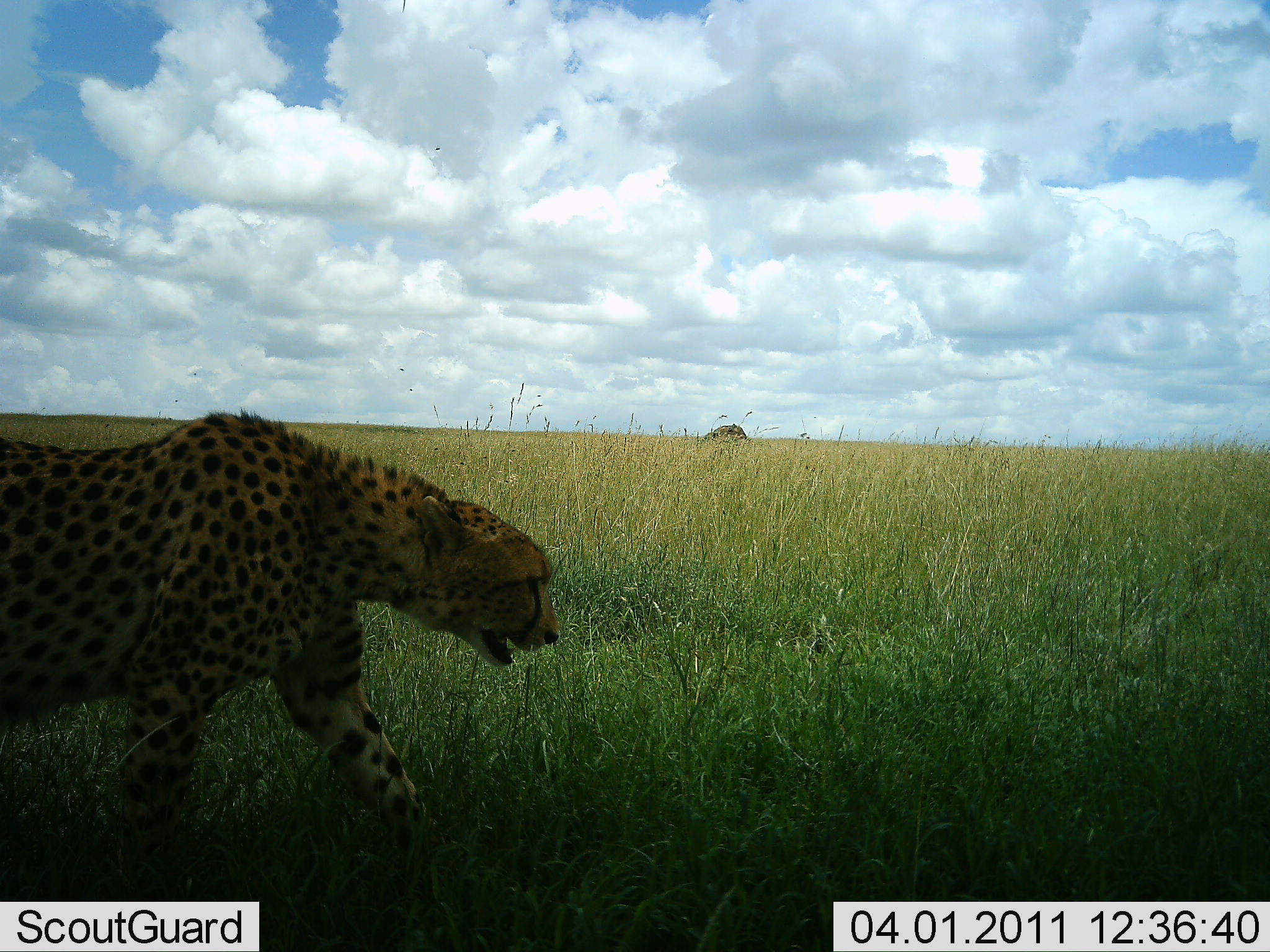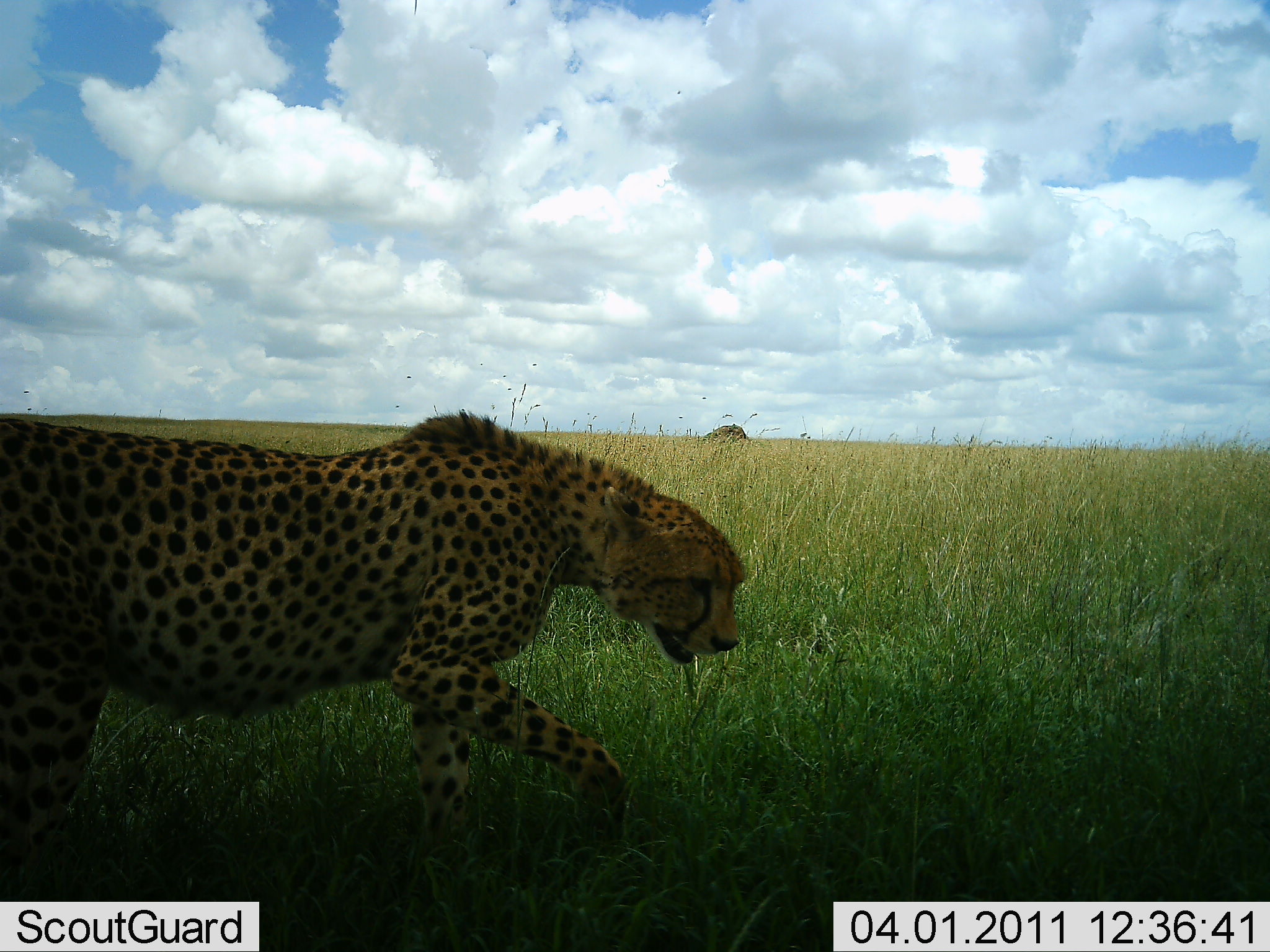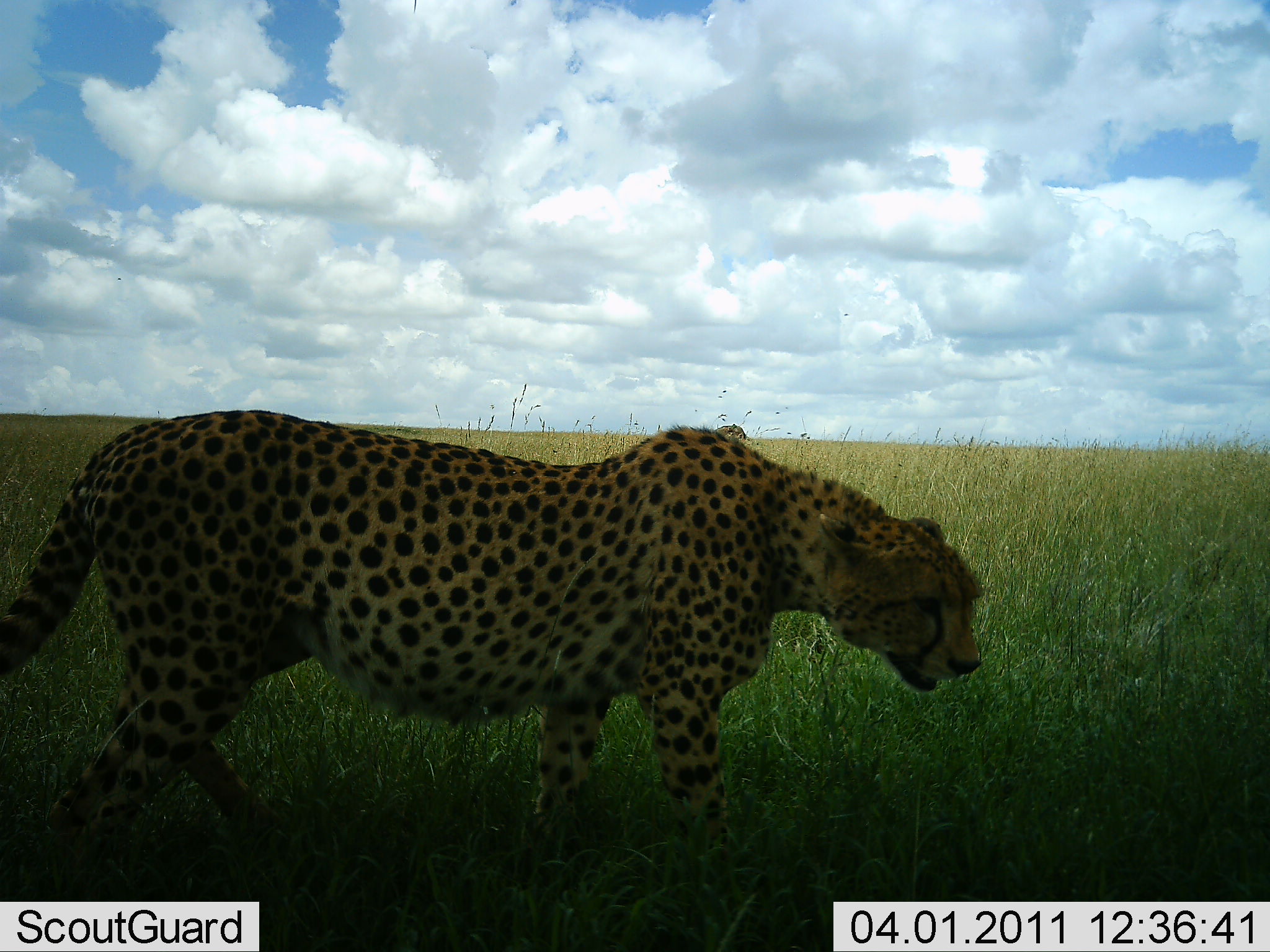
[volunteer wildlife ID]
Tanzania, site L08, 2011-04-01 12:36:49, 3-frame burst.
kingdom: Animalia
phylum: Chordata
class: Mammalia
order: Carnivora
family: Felidae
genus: Acinonyx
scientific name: Acinonyx jubatus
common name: cheetah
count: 1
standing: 17%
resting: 0%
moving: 83%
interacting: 0%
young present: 0%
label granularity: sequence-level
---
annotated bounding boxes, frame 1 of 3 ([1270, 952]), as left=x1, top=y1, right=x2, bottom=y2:
animal: left=0, top=410, right=563, bottom=888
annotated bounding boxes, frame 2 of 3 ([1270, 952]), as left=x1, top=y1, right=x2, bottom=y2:
animal: left=0, top=410, right=750, bottom=887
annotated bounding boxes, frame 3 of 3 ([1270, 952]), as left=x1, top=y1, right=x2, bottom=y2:
animal: left=0, top=410, right=979, bottom=899